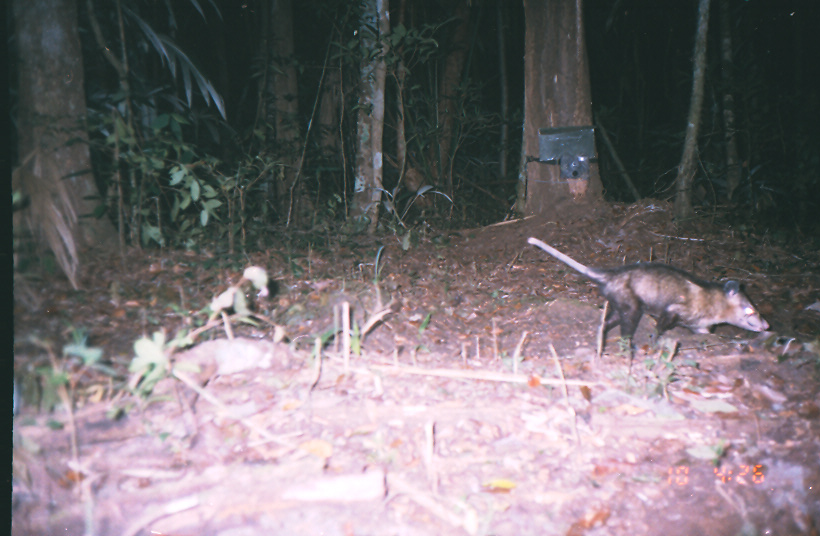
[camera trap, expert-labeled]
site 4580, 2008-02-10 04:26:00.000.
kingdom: Animalia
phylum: Chordata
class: Mammalia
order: Didelphimorphia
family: Didelphidae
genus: Didelphis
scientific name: Didelphis marsupialis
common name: southern opossum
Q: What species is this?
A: Didelphis marsupialis (southern opossum).